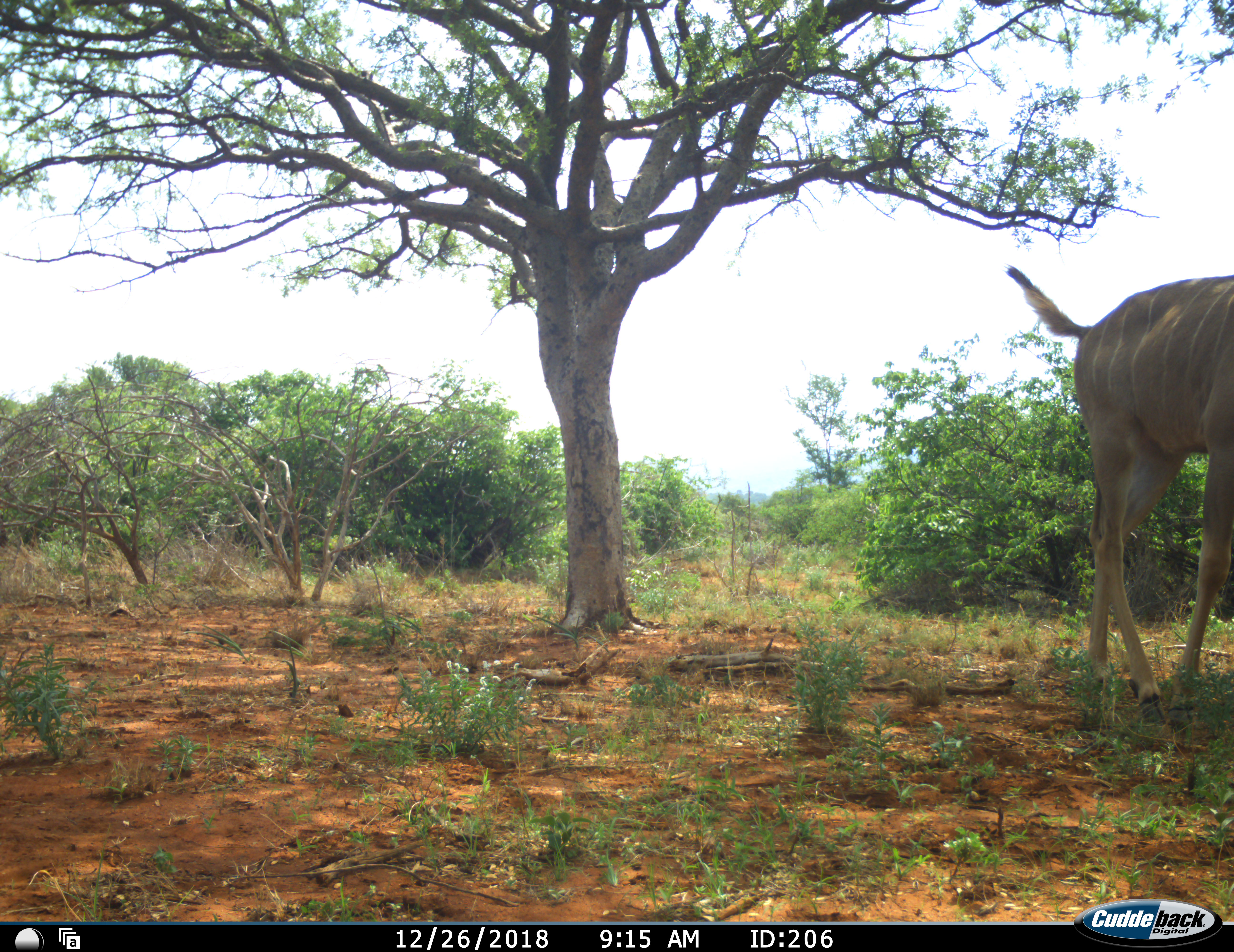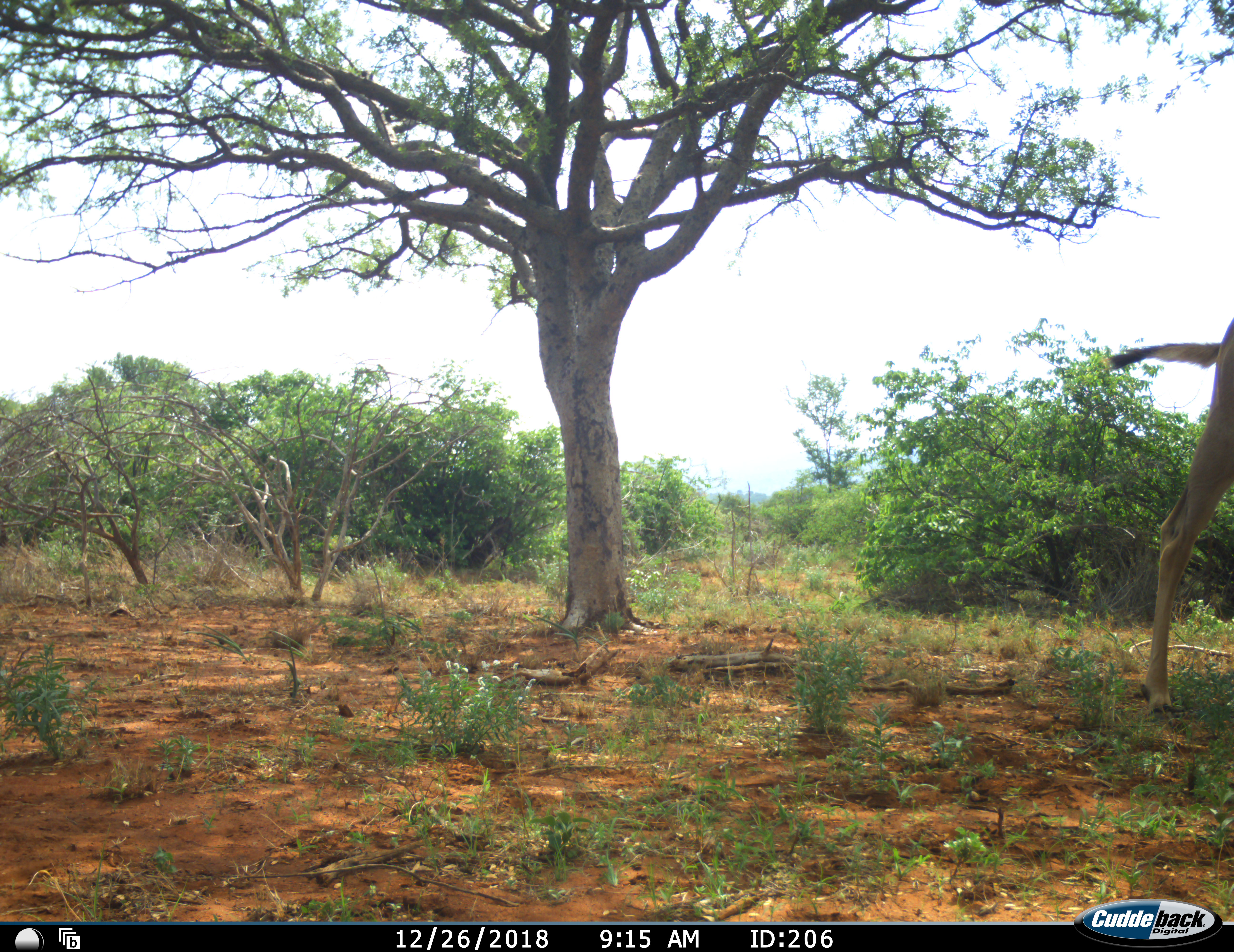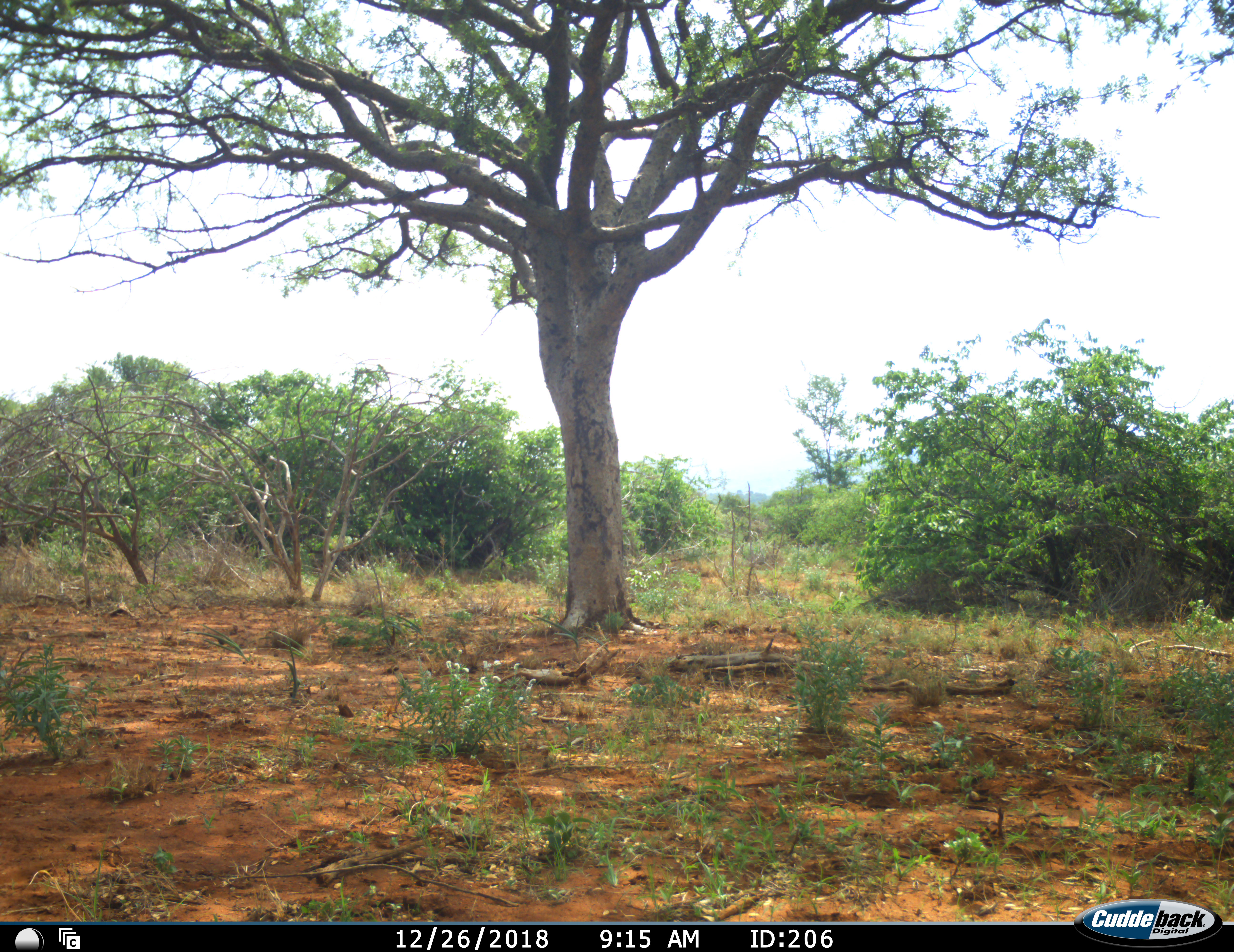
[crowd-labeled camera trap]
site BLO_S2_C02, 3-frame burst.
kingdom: Animalia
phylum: Chordata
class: Mammalia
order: Artiodactyla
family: Bovidae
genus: Tragelaphus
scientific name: Tragelaphus angasii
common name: nyala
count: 1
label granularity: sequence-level